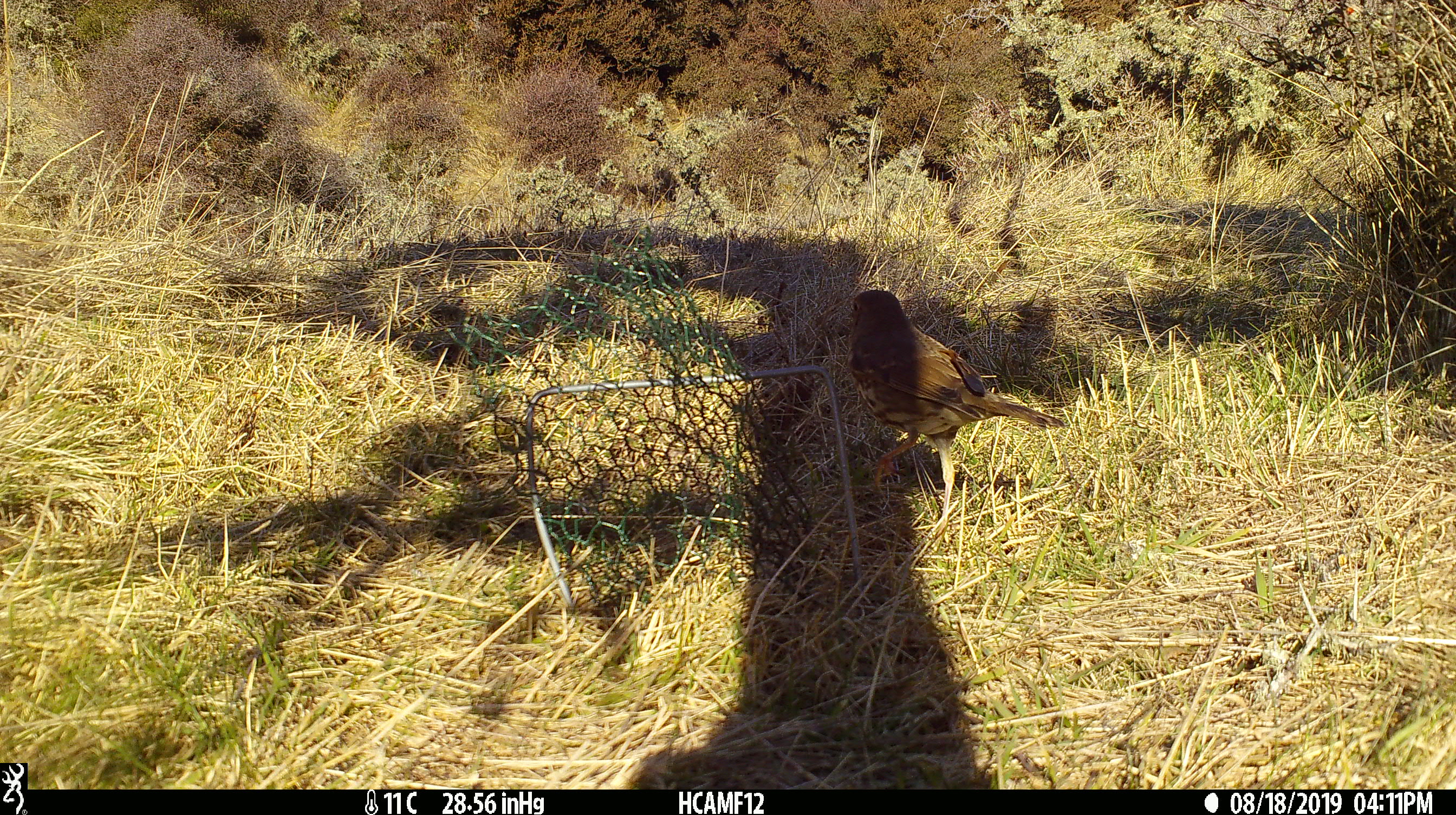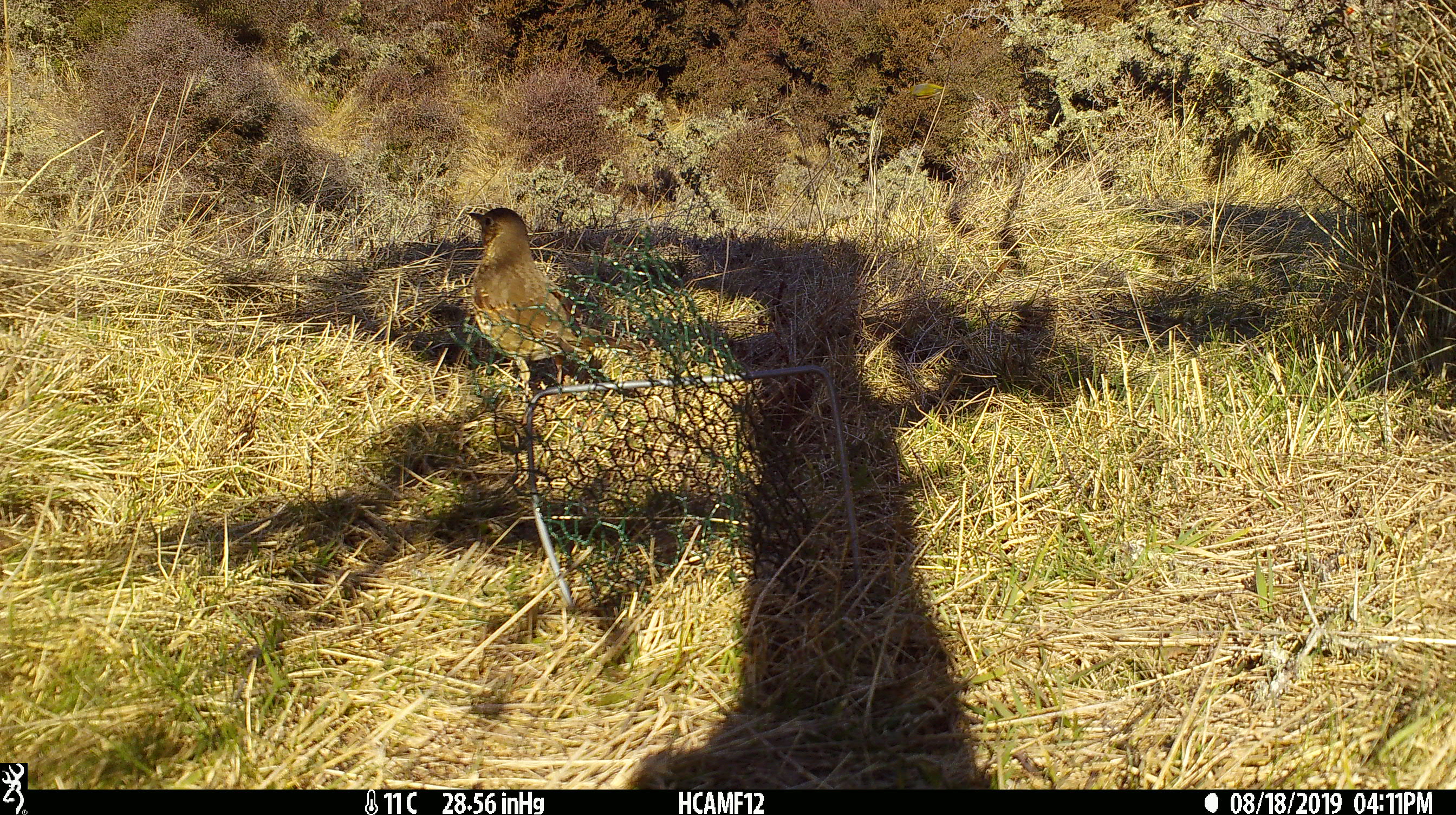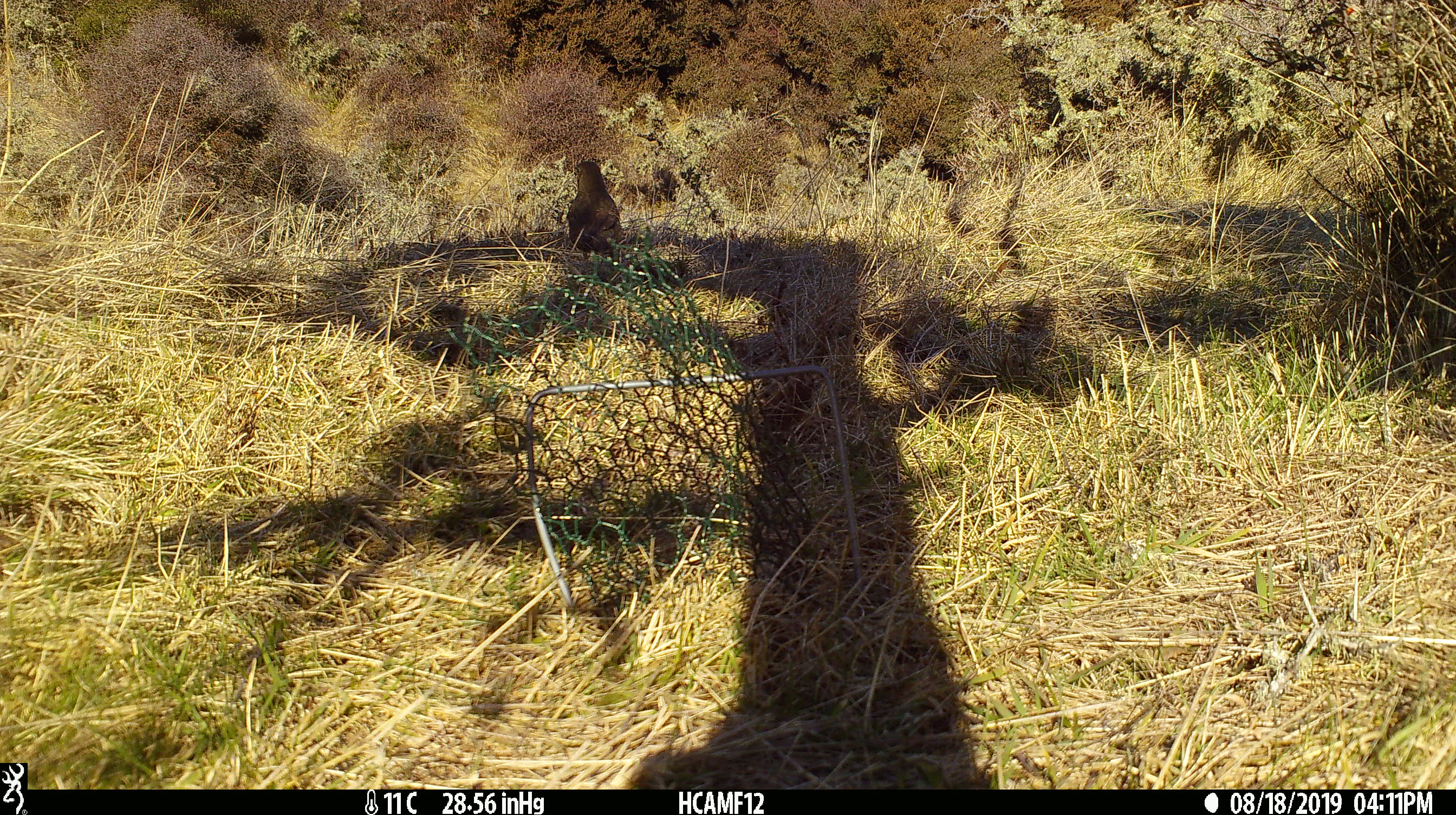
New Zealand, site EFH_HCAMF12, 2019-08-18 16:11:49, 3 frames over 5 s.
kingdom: Animalia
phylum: Chordata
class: Aves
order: Passeriformes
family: Turdidae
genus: Turdus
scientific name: Turdus philomelos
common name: song thrush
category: thrush